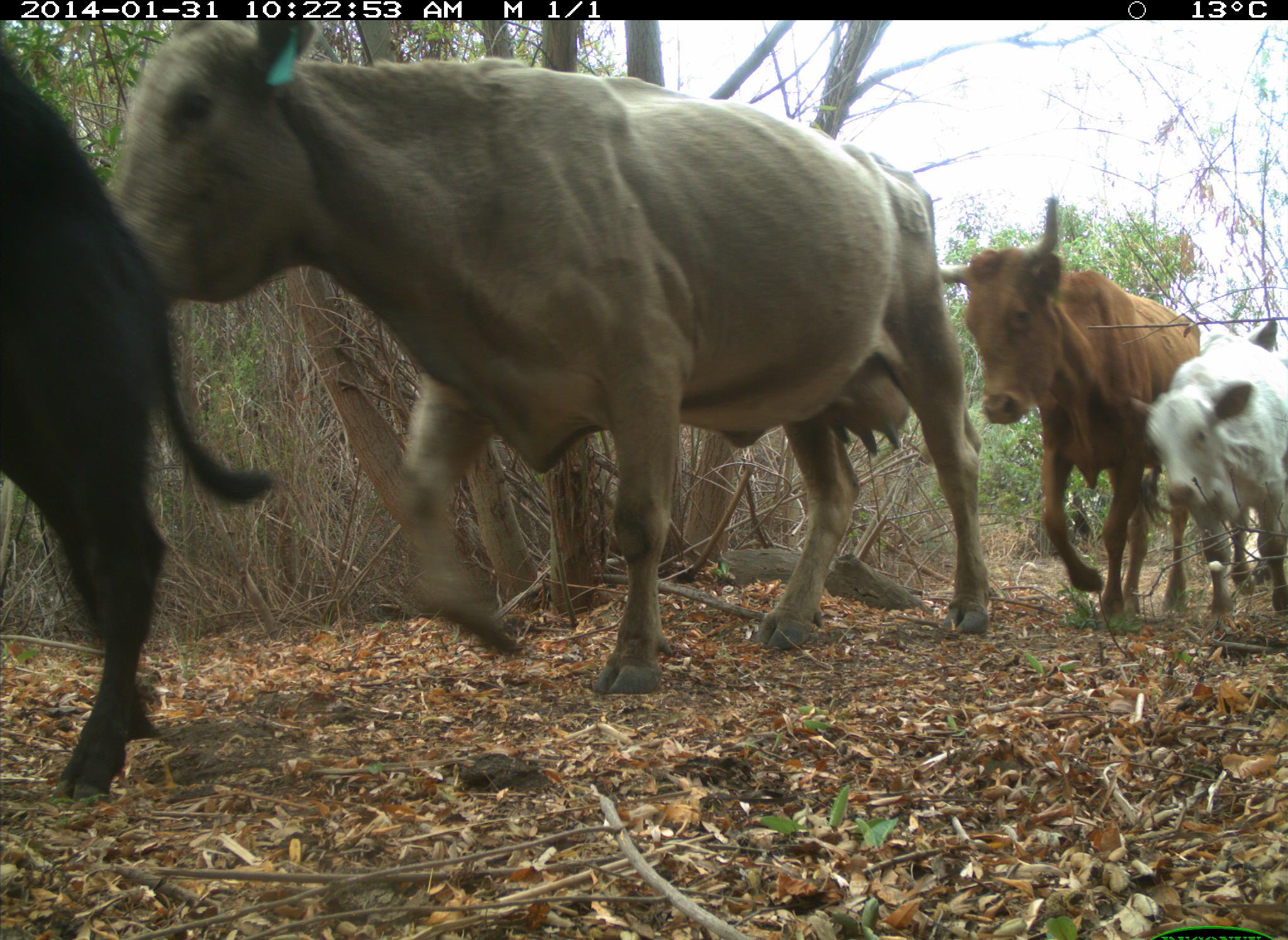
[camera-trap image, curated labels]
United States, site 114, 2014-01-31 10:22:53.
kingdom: Animalia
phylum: Chordata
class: Mammalia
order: Artiodactyla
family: Bovidae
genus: Bos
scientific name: Bos taurus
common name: cow